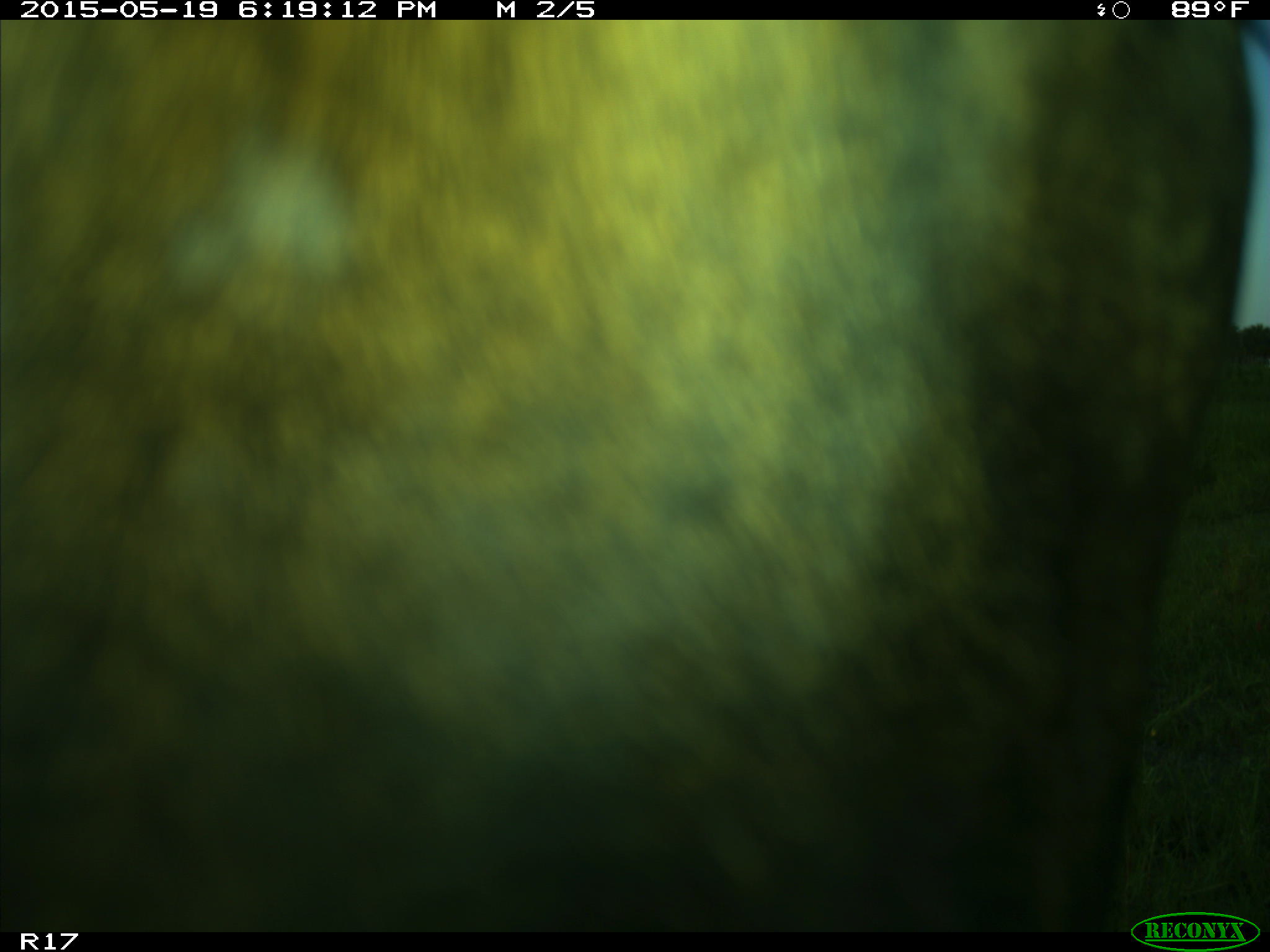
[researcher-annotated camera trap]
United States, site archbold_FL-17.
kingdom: Animalia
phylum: Chordata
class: Mammalia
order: Artiodactyla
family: Bovidae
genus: Bos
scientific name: Bos taurus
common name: domestic cow